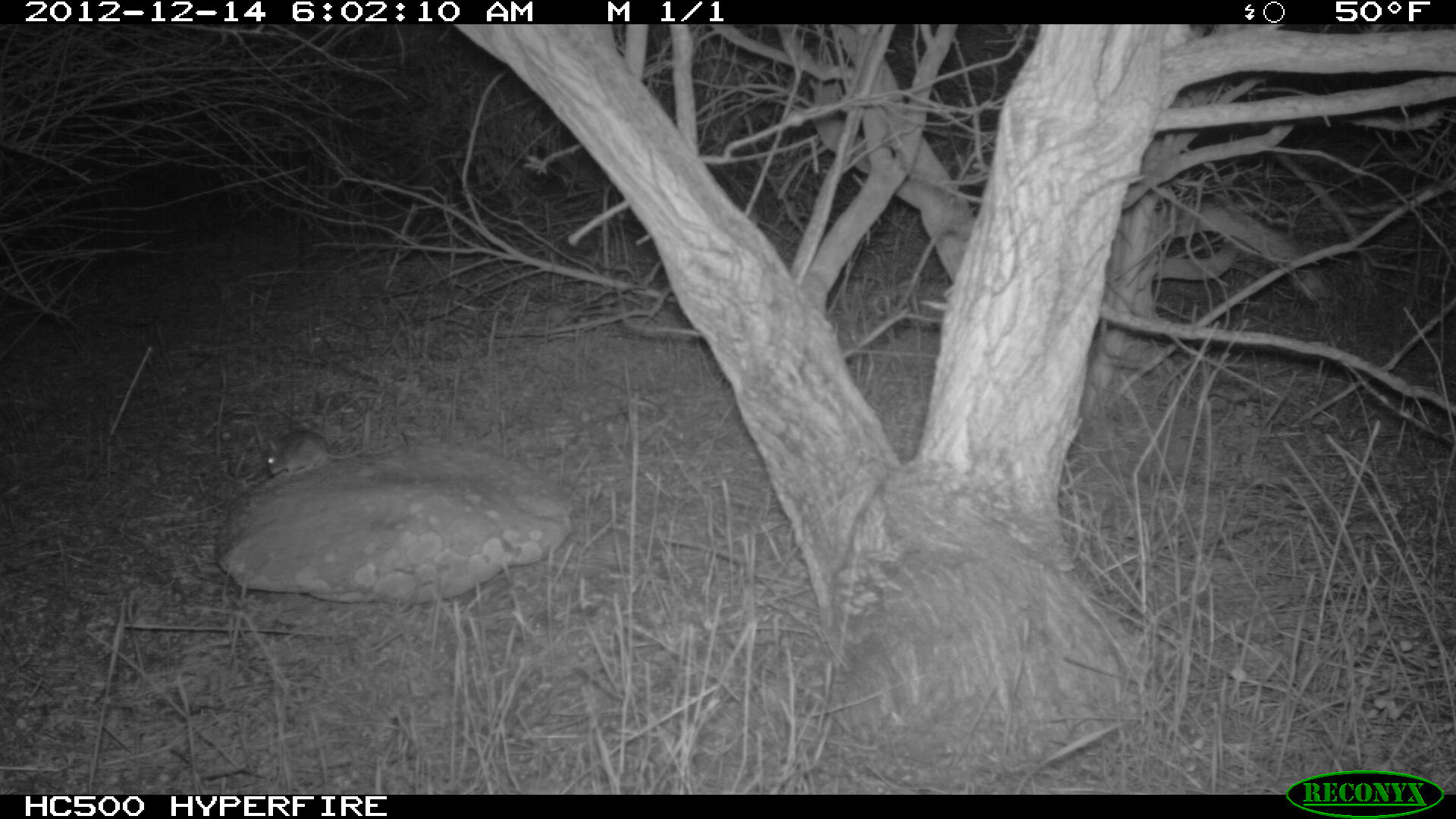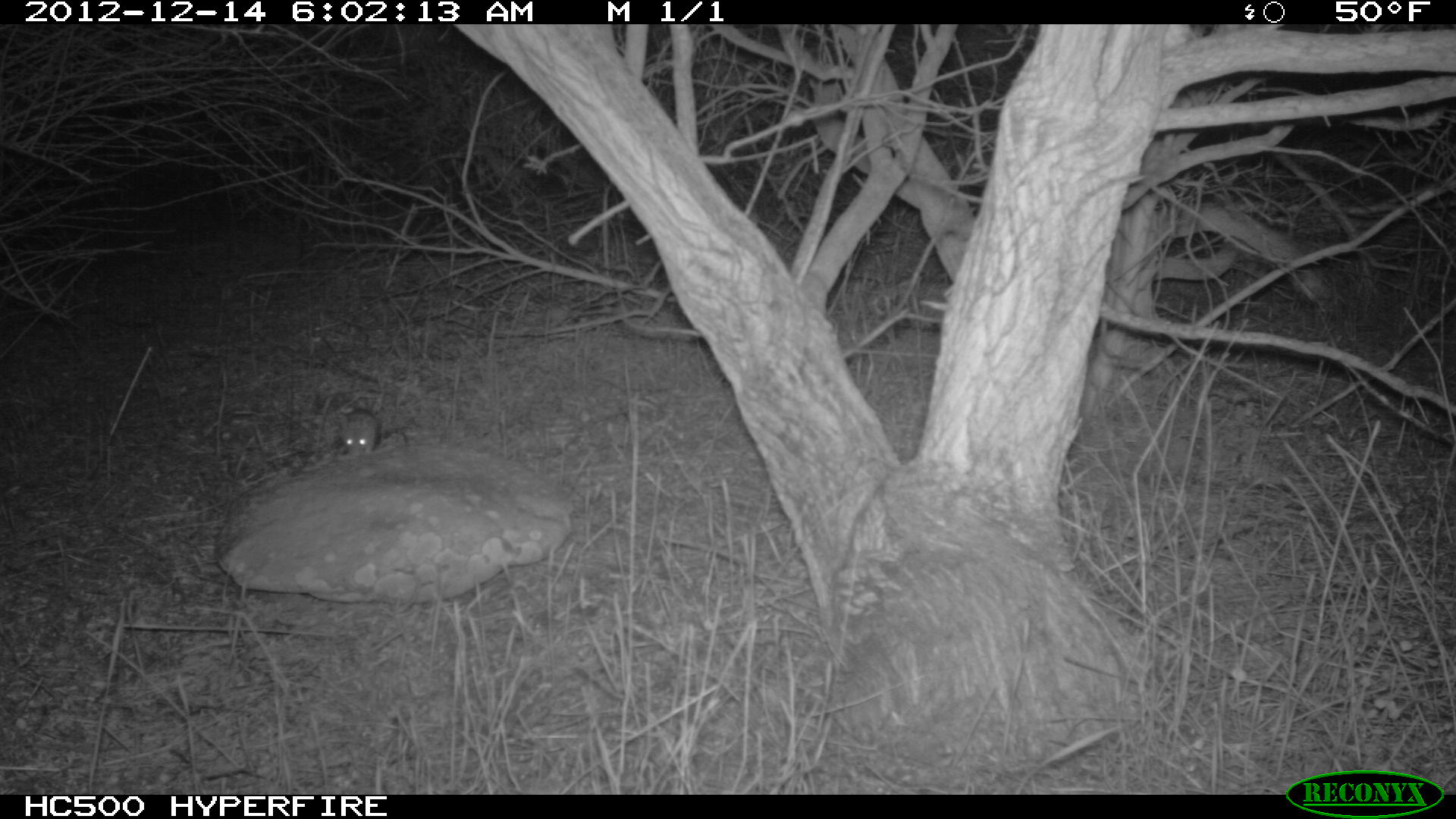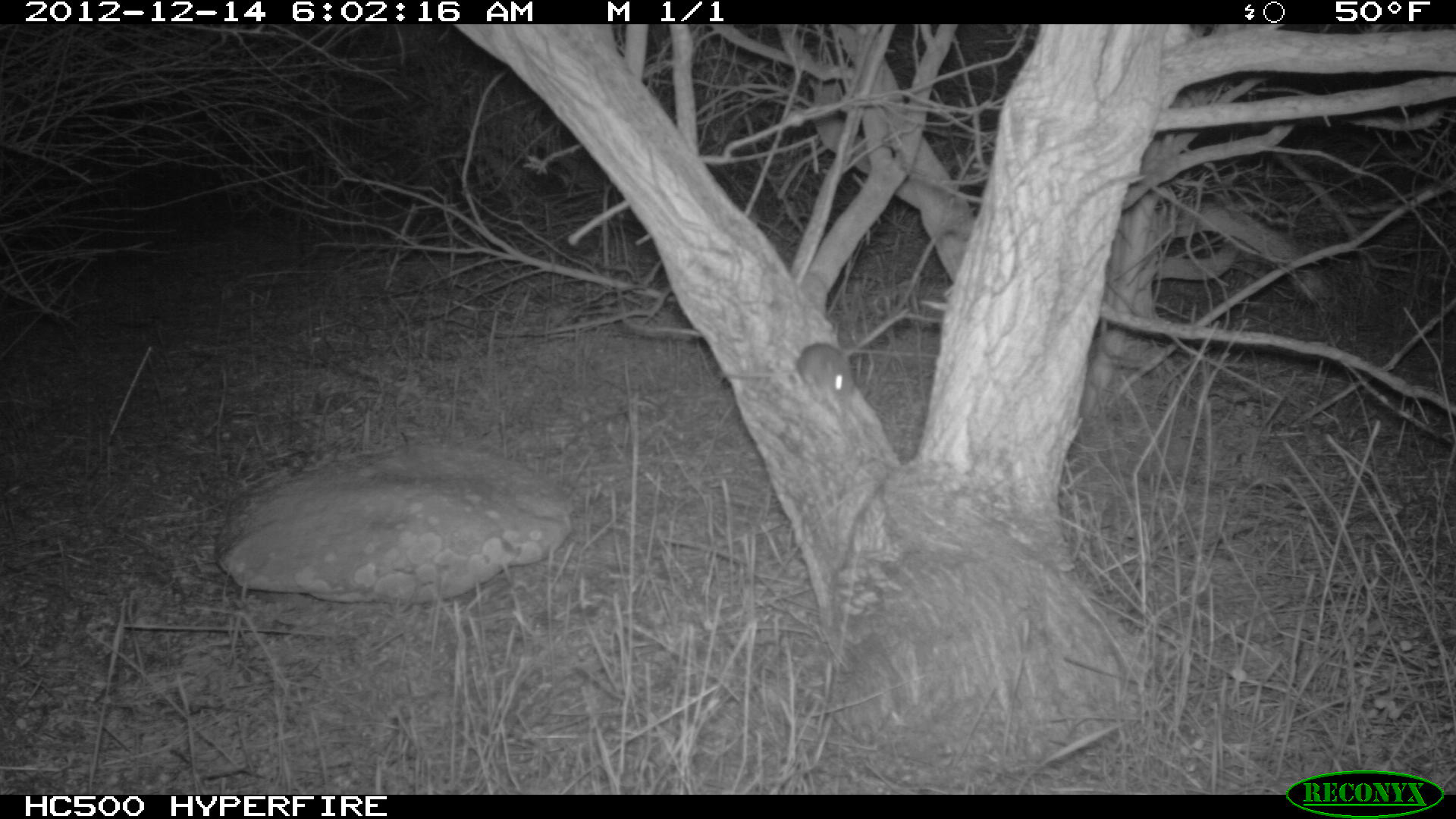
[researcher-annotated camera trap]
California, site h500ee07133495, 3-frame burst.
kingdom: Animalia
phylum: Chordata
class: Mammalia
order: Rodentia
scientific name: Rodentia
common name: rodent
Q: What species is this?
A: Rodent (Rodentia).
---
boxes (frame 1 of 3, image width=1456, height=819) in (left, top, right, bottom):
rodent: (268, 430, 375, 479)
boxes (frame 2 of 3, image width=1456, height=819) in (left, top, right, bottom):
rodent: (325, 406, 397, 457)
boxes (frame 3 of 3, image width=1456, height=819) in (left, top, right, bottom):
rodent: (720, 340, 855, 398)